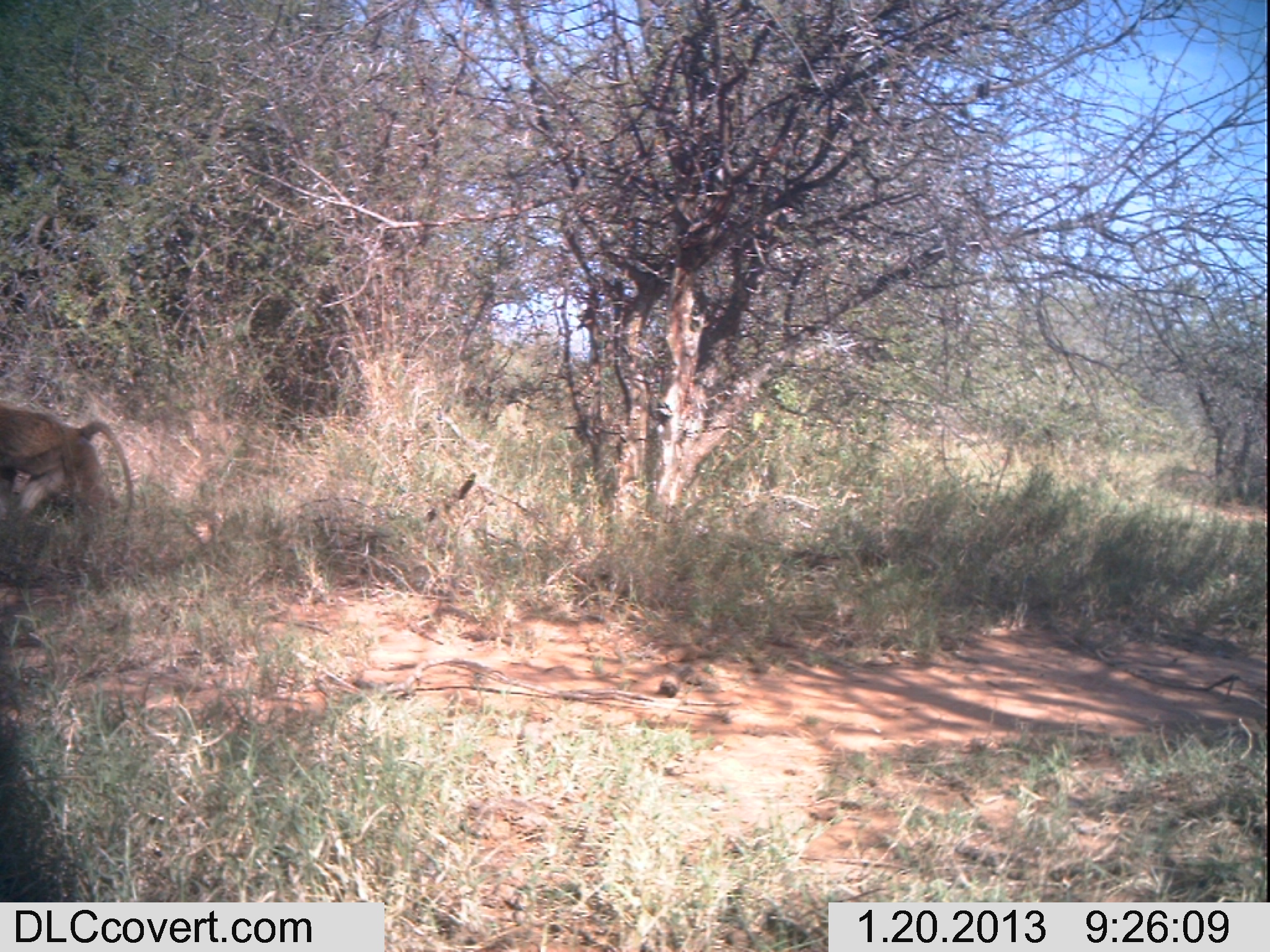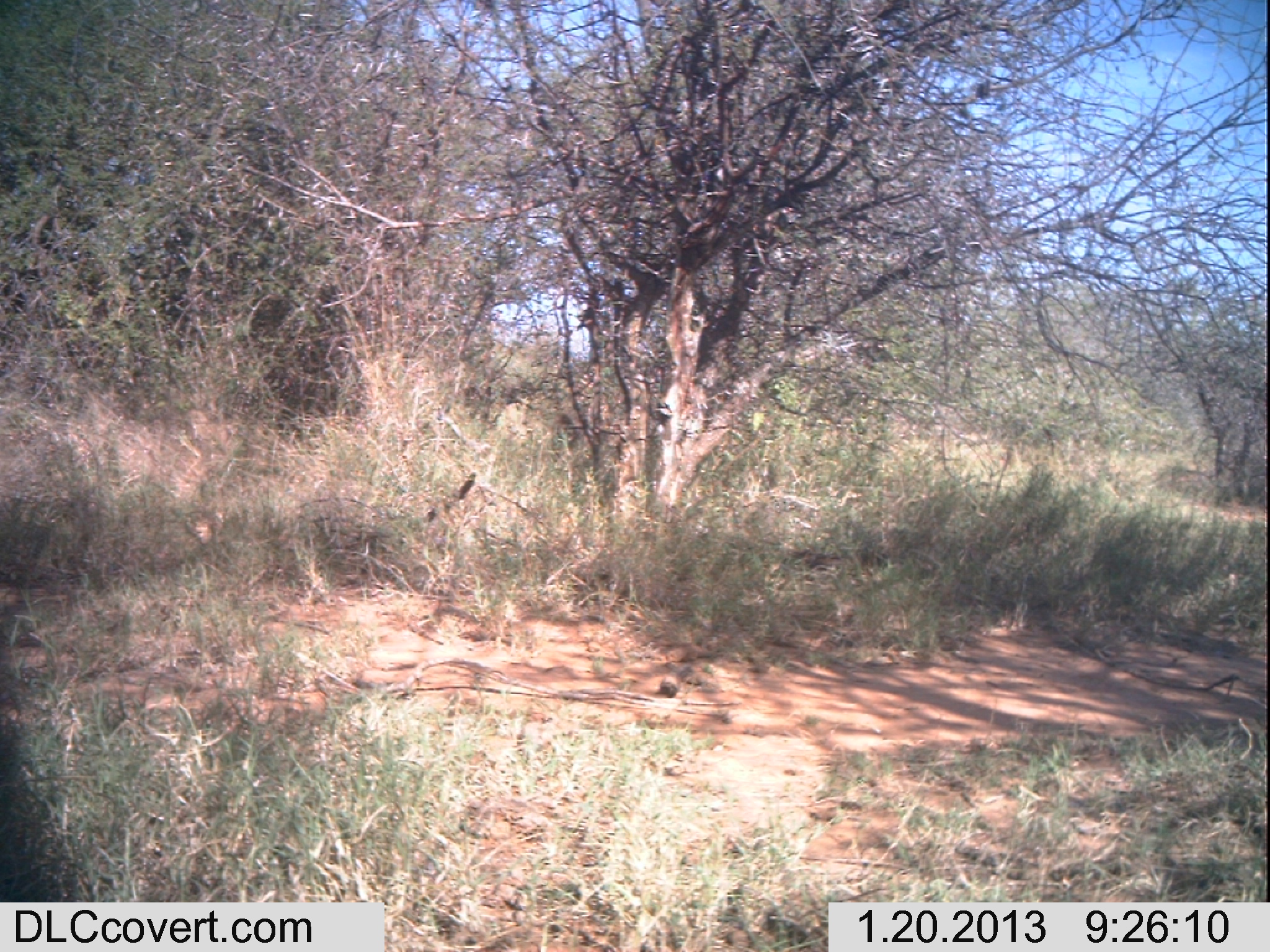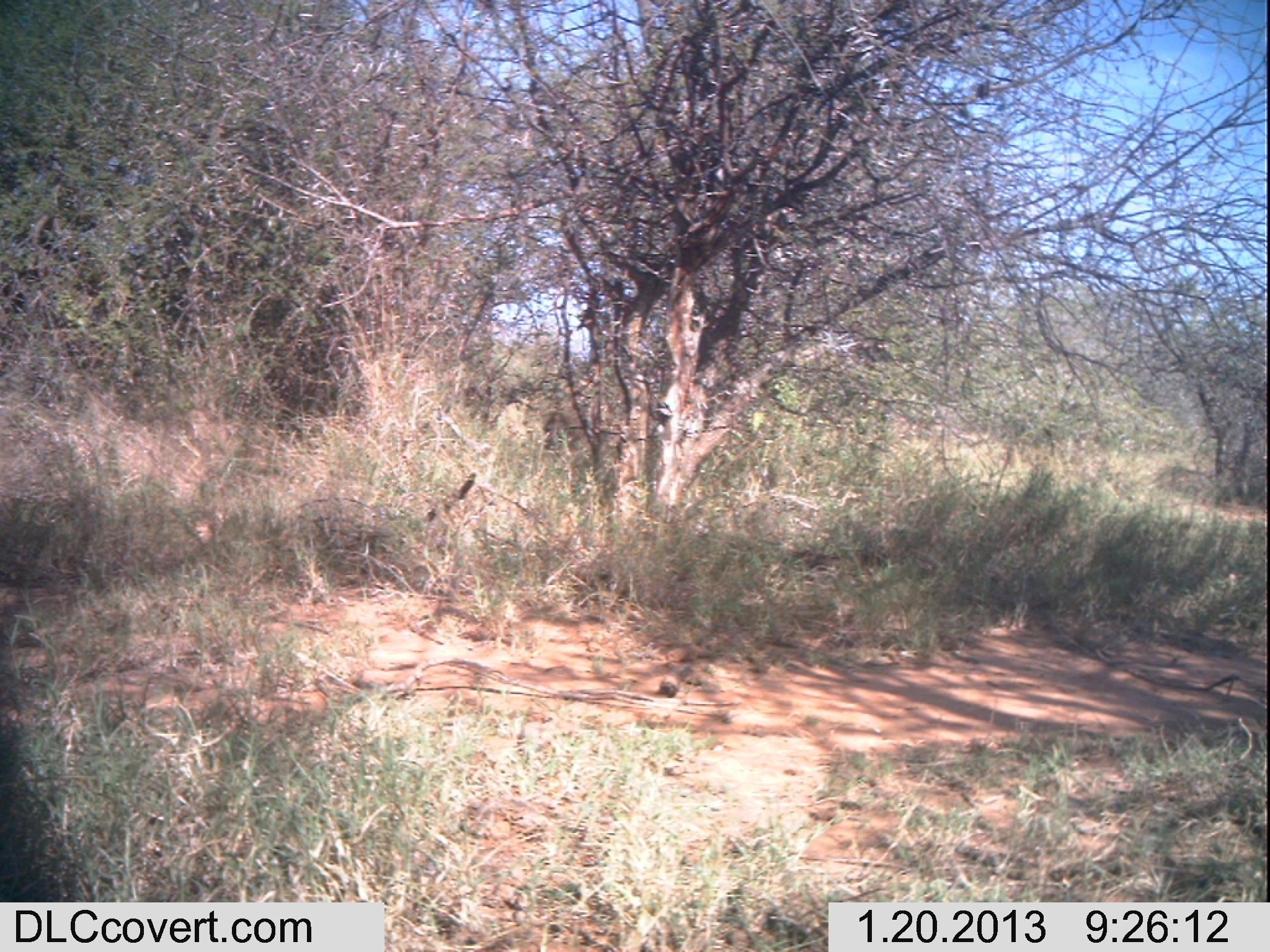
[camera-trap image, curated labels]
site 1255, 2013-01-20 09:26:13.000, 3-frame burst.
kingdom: Animalia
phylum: Chordata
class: Mammalia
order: Primates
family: Cercopithecidae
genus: Papio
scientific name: Papio anubis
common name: olive baboon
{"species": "Papio anubis (olive baboon)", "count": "2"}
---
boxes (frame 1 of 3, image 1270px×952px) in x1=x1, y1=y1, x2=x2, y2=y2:
papio anubis: x1=0, y1=405, x2=133, y2=519